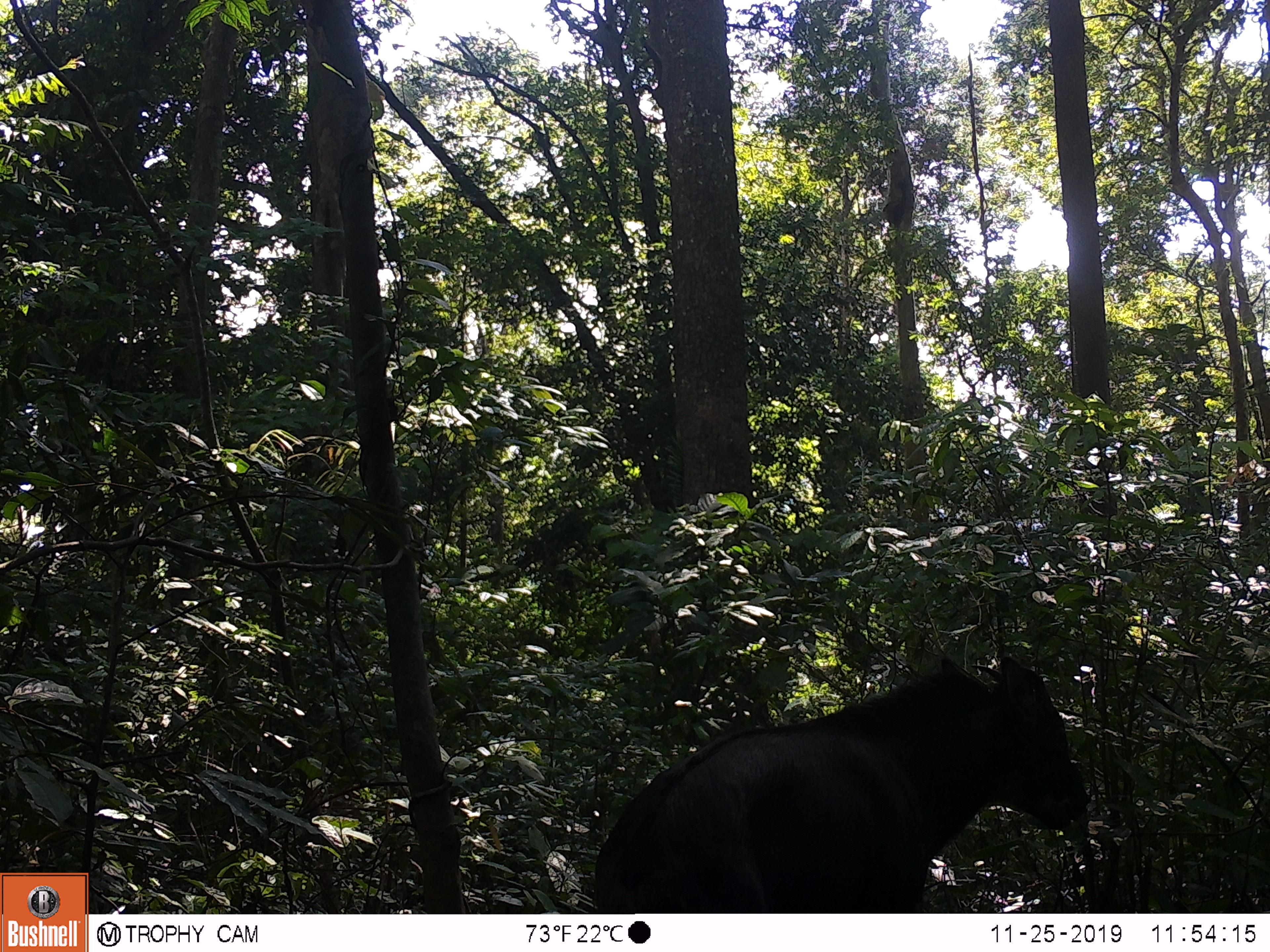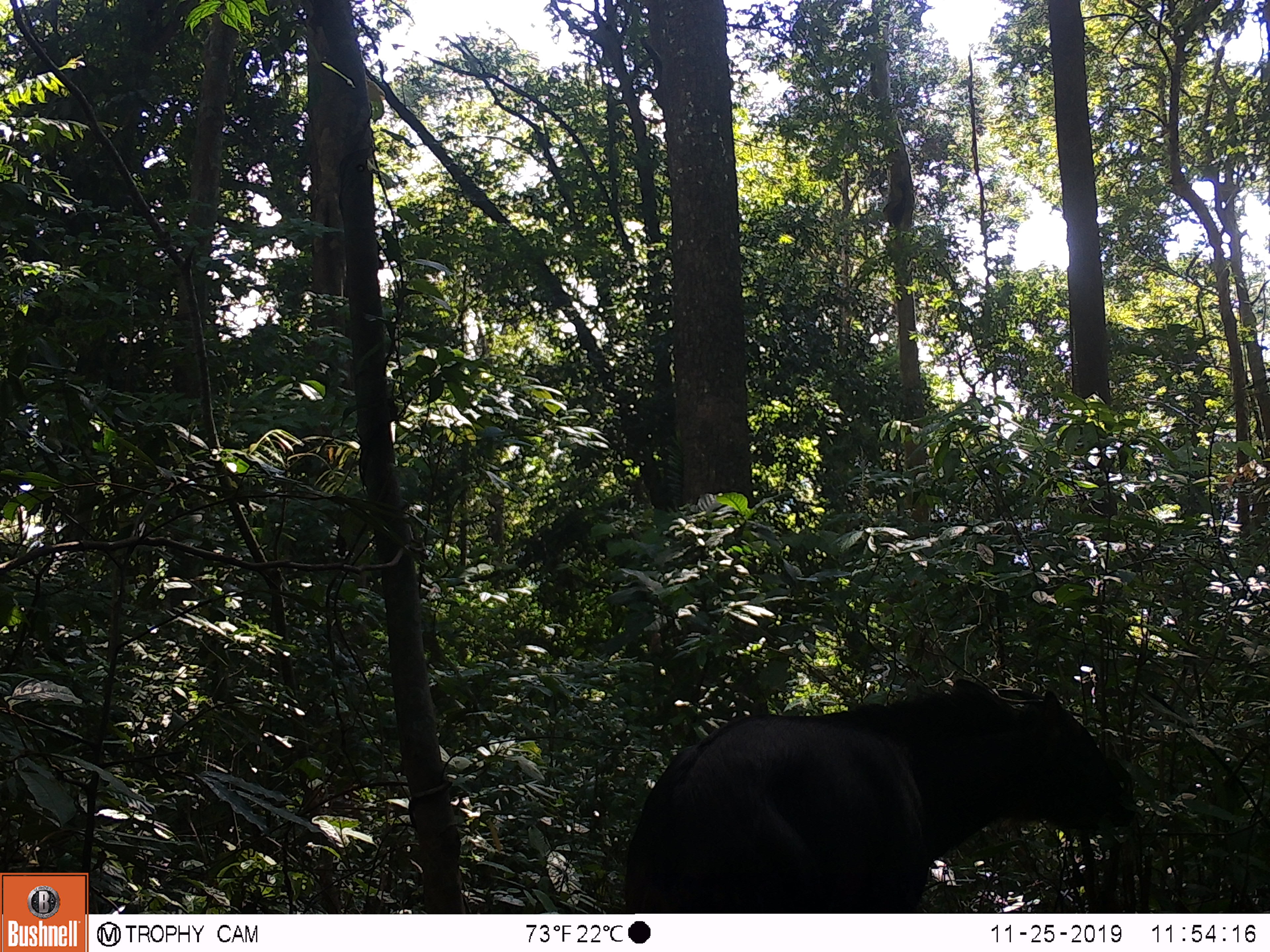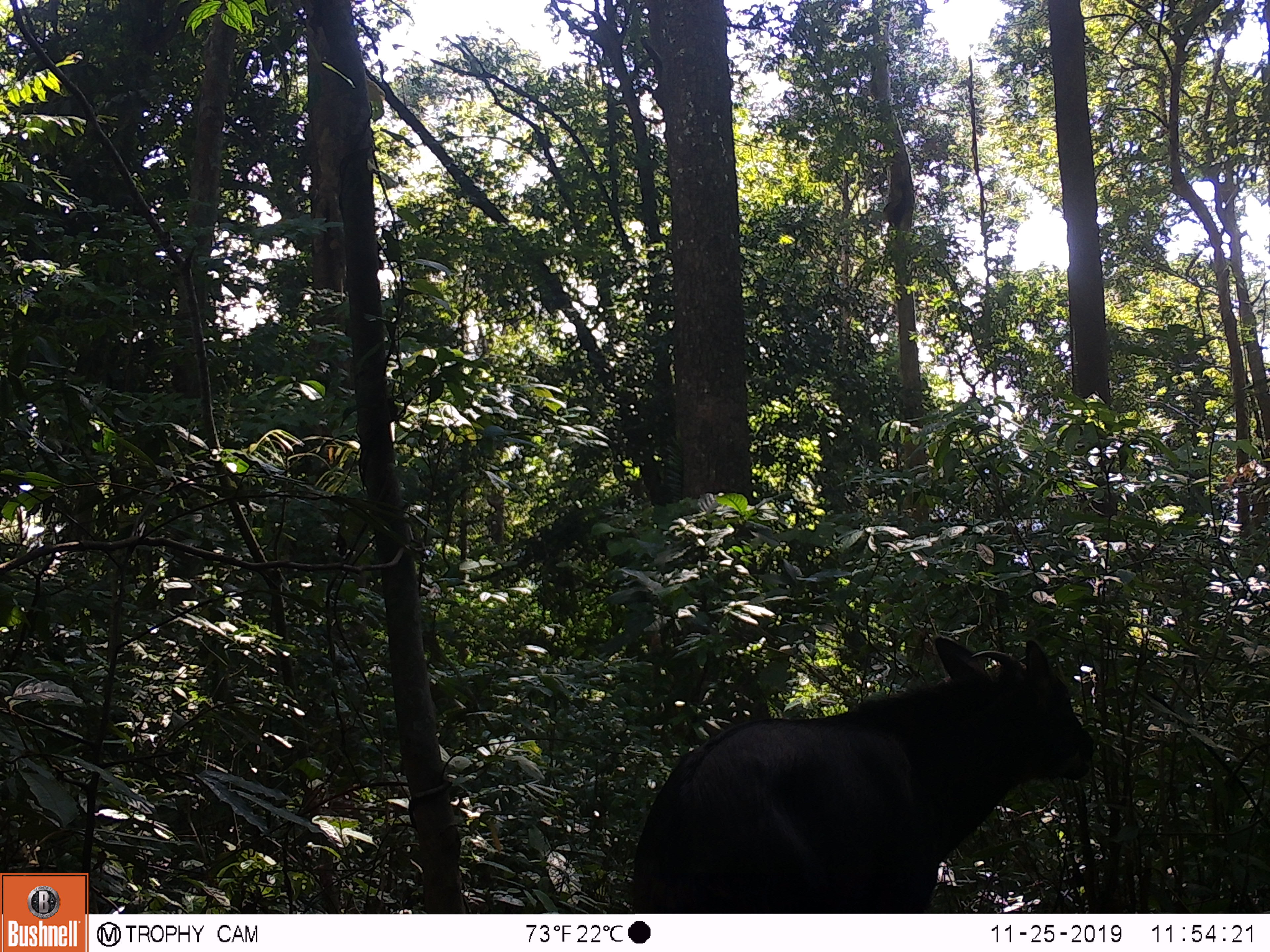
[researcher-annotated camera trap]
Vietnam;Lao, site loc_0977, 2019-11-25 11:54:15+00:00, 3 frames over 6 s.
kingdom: Animalia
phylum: Chordata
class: Mammalia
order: Artiodactyla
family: Bovidae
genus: Capricornis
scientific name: Capricornis sumatraensis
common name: chinese serow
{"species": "chinese serow (Capricornis sumatraensis)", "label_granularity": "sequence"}